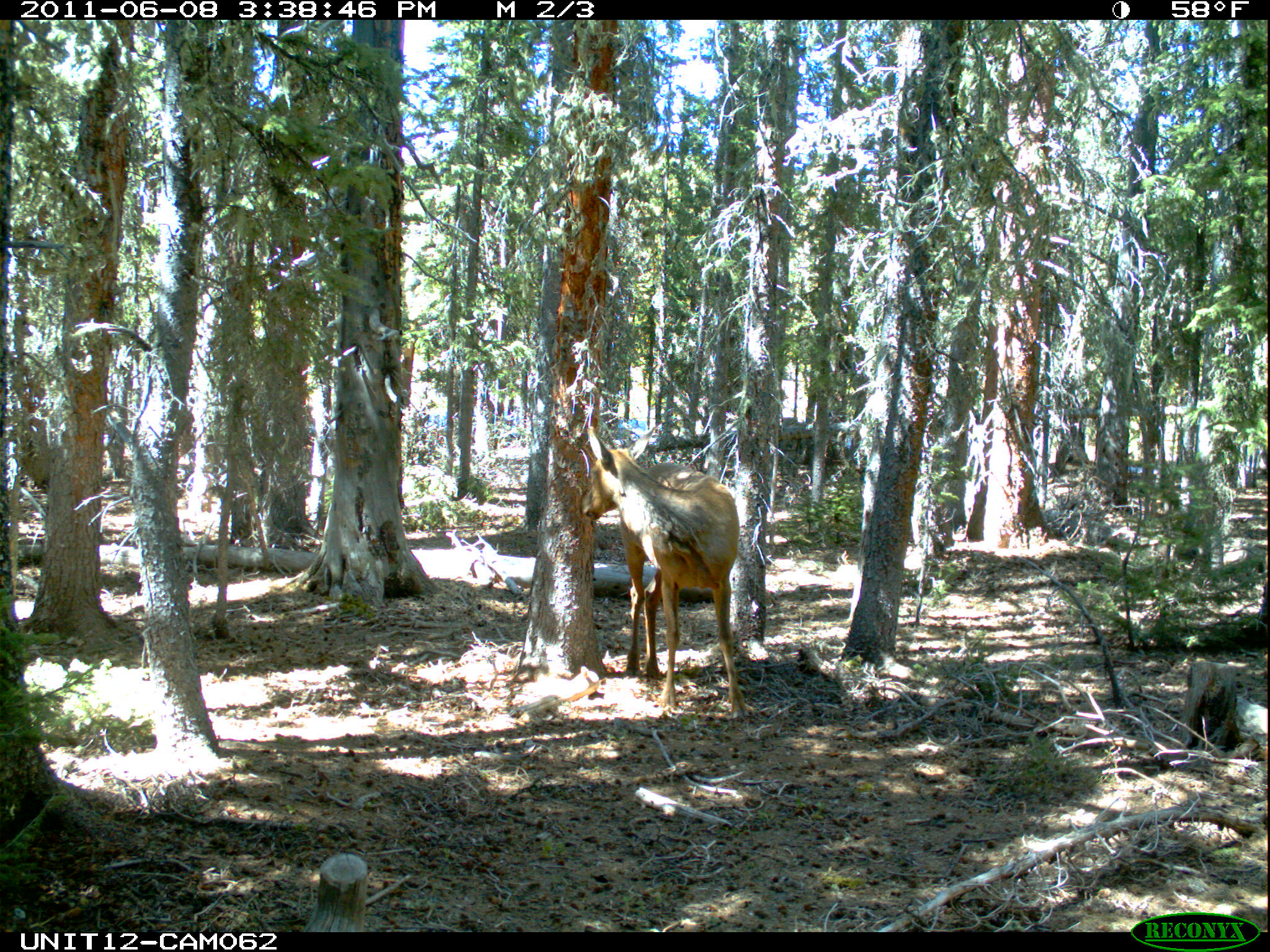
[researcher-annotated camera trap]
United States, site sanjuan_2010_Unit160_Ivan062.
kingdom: Animalia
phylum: Chordata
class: Mammalia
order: Artiodactyla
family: Cervidae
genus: Cervus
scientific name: Cervus elaphus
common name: red deer